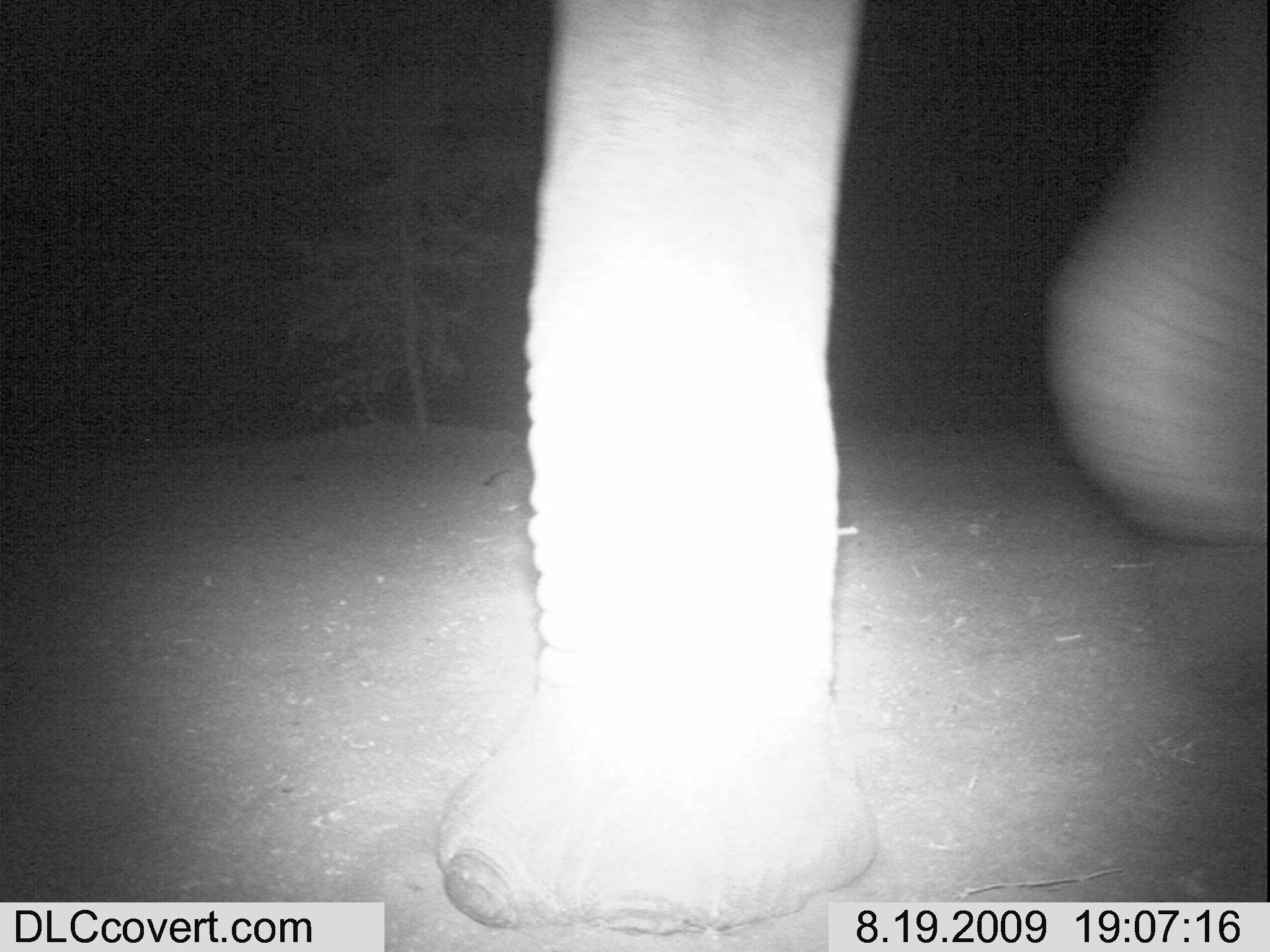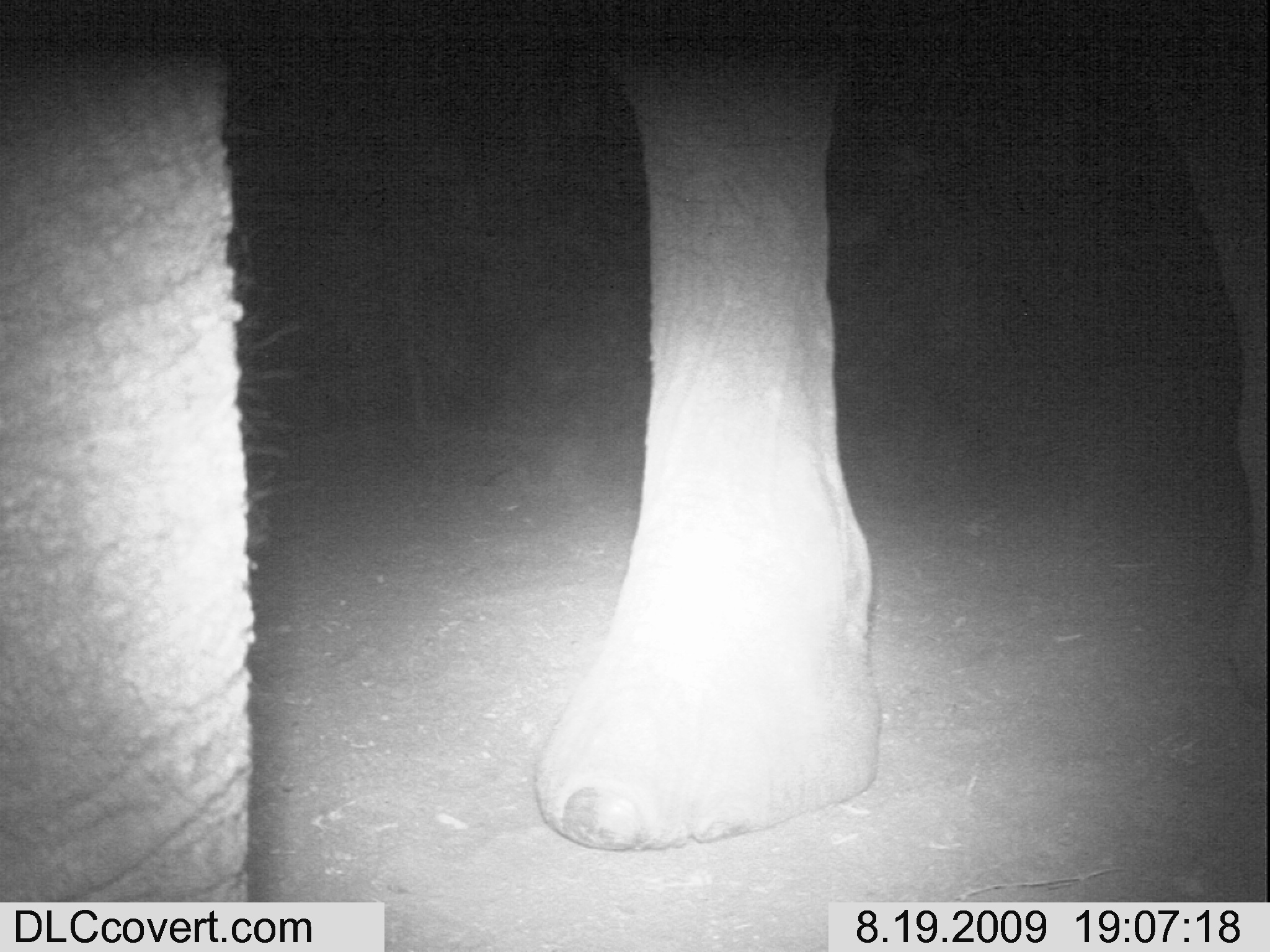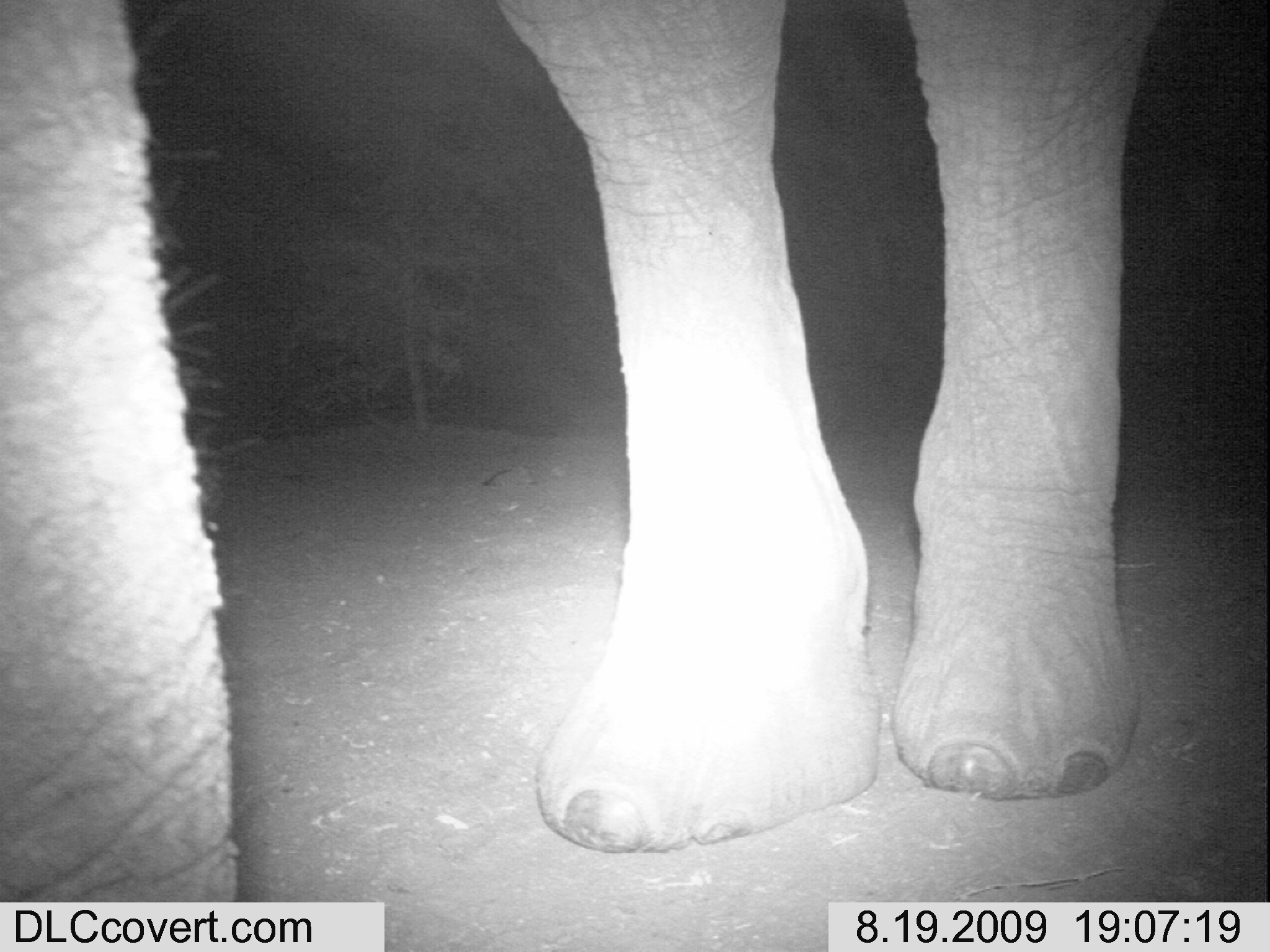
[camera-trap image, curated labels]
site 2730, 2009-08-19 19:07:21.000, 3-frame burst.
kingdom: Animalia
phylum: Chordata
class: Mammalia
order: Proboscidea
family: Elephantidae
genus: Loxodonta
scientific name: Loxodonta africana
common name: african bush elephant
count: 1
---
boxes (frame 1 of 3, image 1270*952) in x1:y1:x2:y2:
loxodonta africana: 434:0:1270:952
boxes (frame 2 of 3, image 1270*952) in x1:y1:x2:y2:
loxodonta africana: 0:0:1270:902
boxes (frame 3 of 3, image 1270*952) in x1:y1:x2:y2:
loxodonta africana: 0:0:1165:902